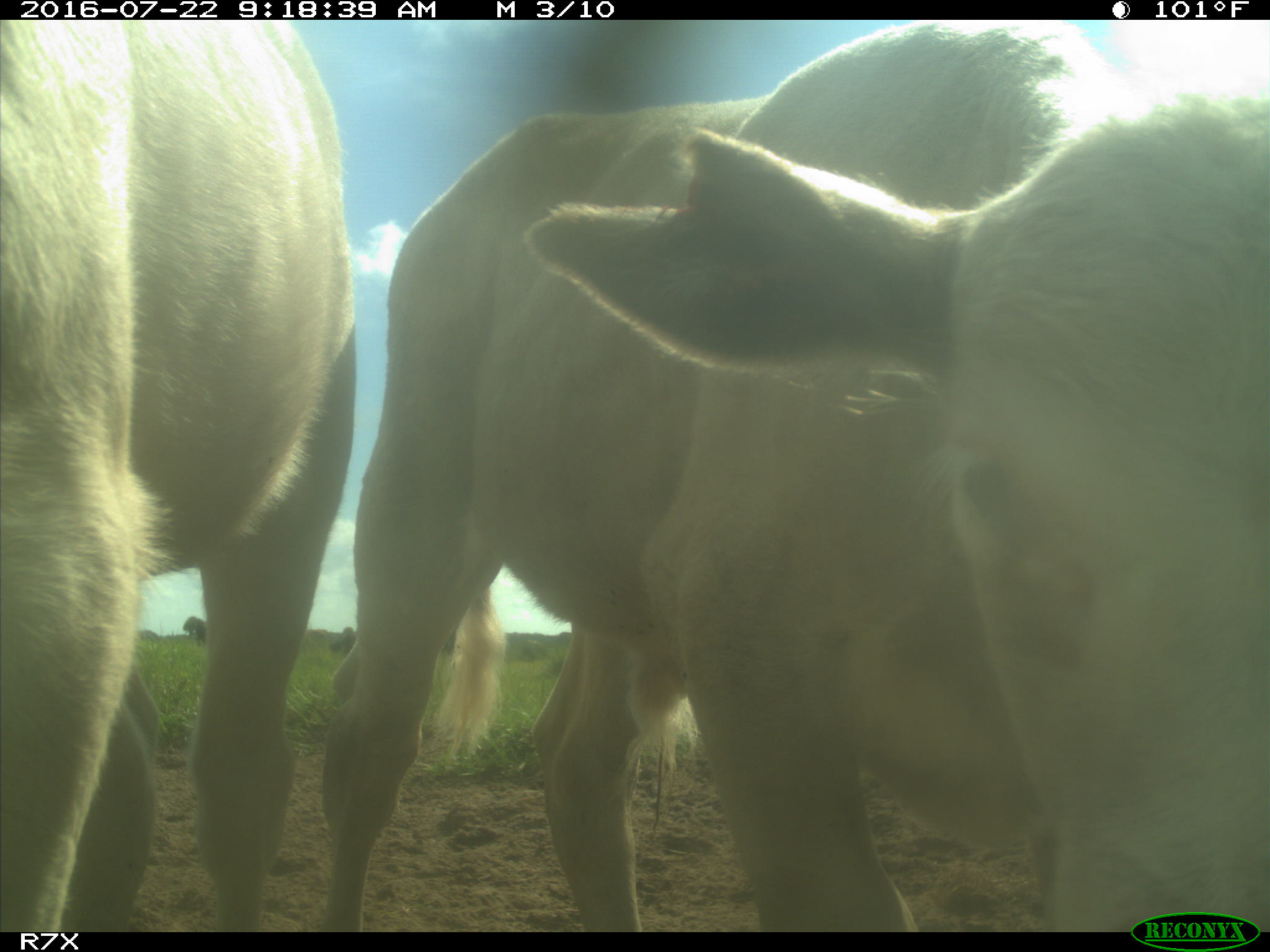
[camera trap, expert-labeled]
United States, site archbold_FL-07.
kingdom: Animalia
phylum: Chordata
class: Mammalia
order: Artiodactyla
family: Bovidae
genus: Bos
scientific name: Bos taurus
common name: domestic cow